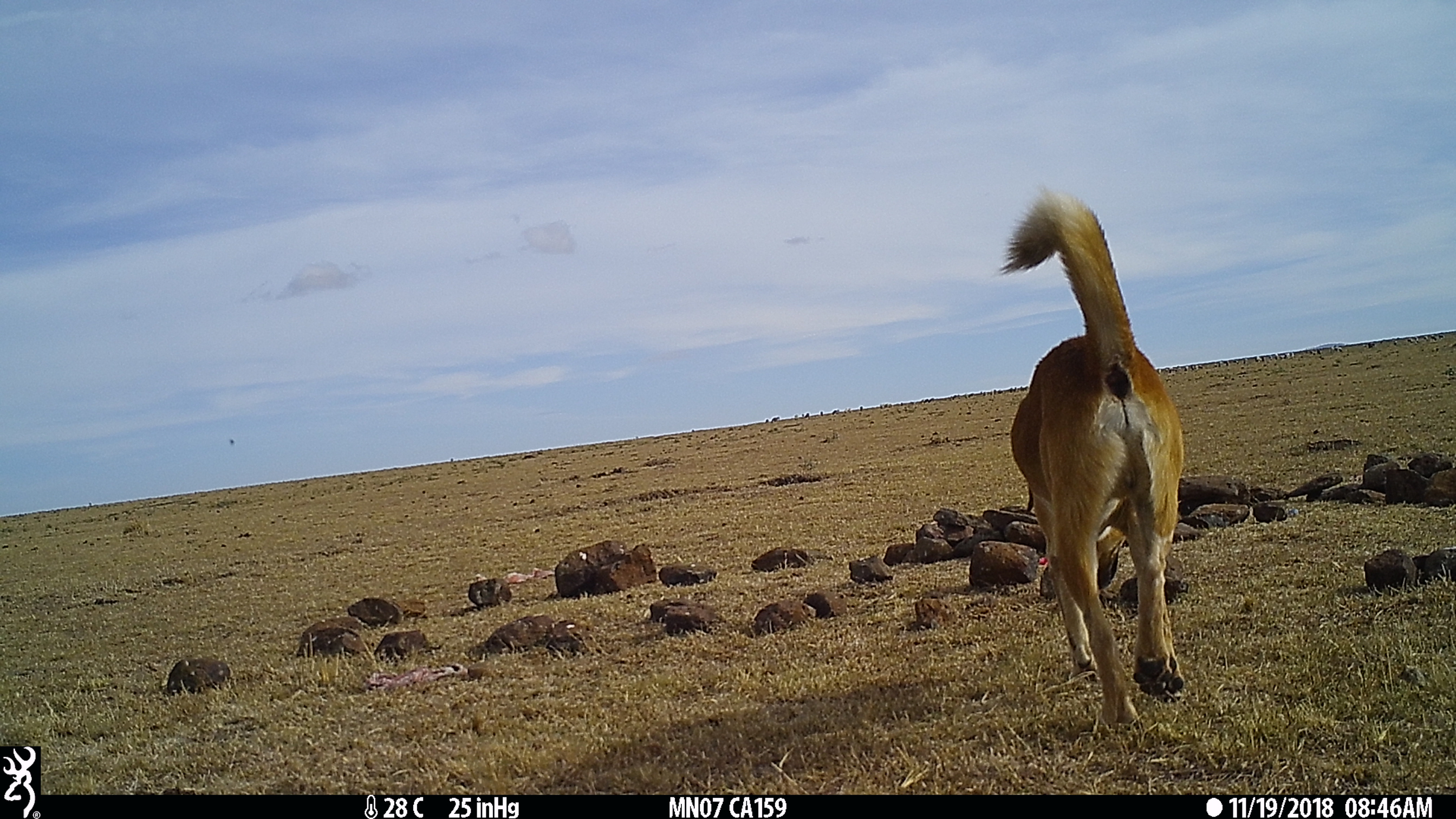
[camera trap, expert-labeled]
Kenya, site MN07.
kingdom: Animalia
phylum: Chordata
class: Mammalia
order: Carnivora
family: Canidae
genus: Canis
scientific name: Canis familiaris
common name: domestic dog